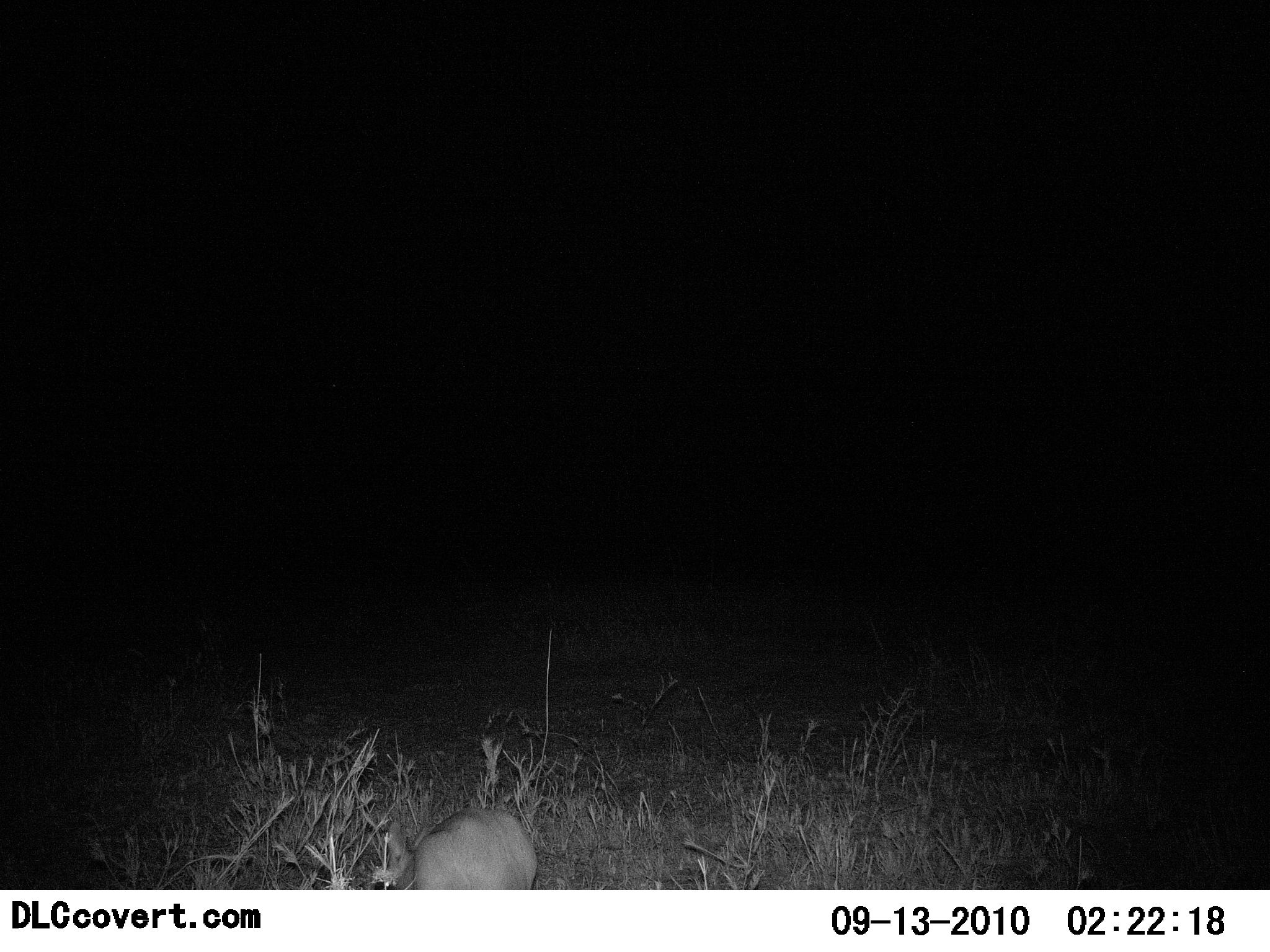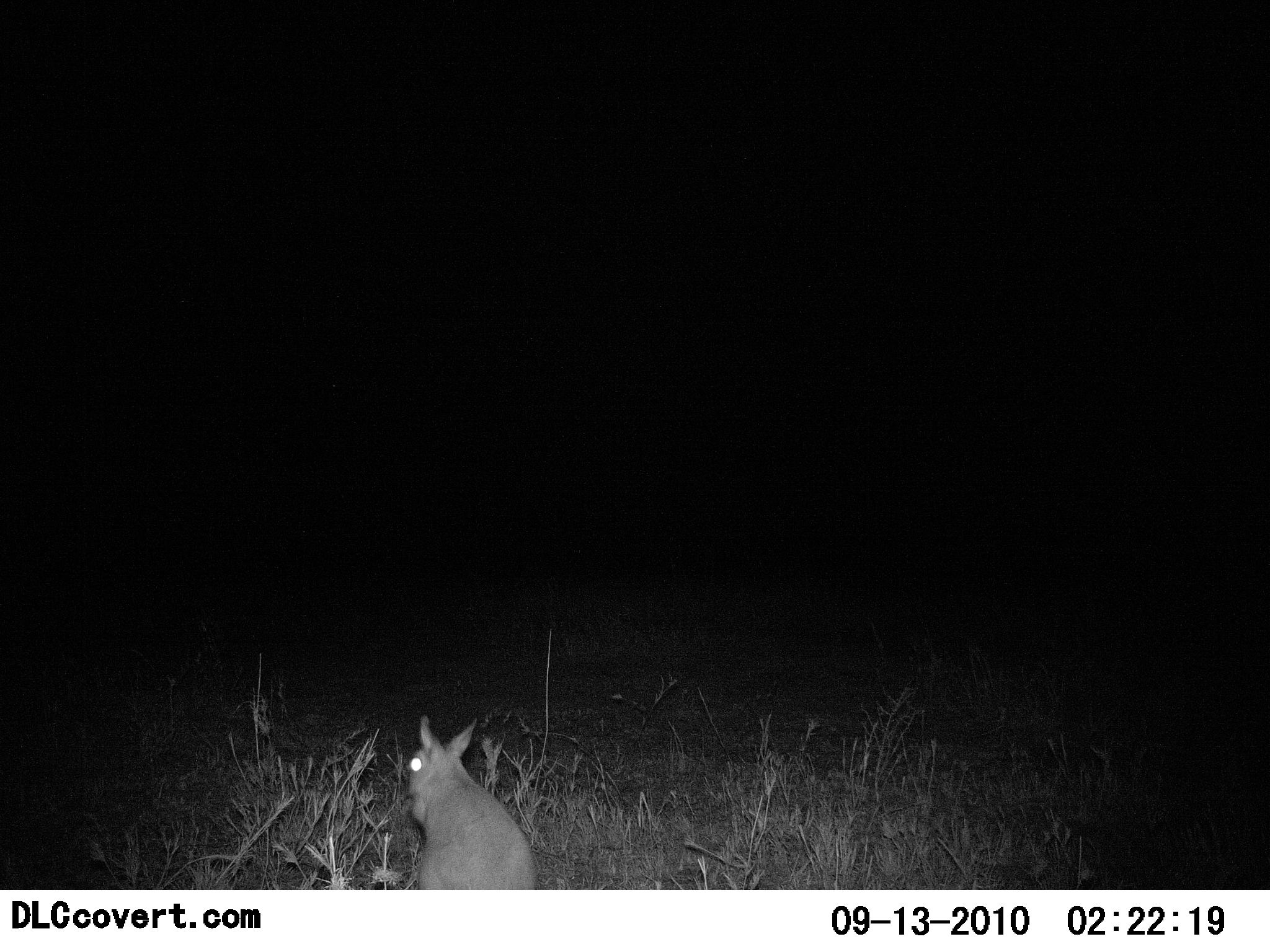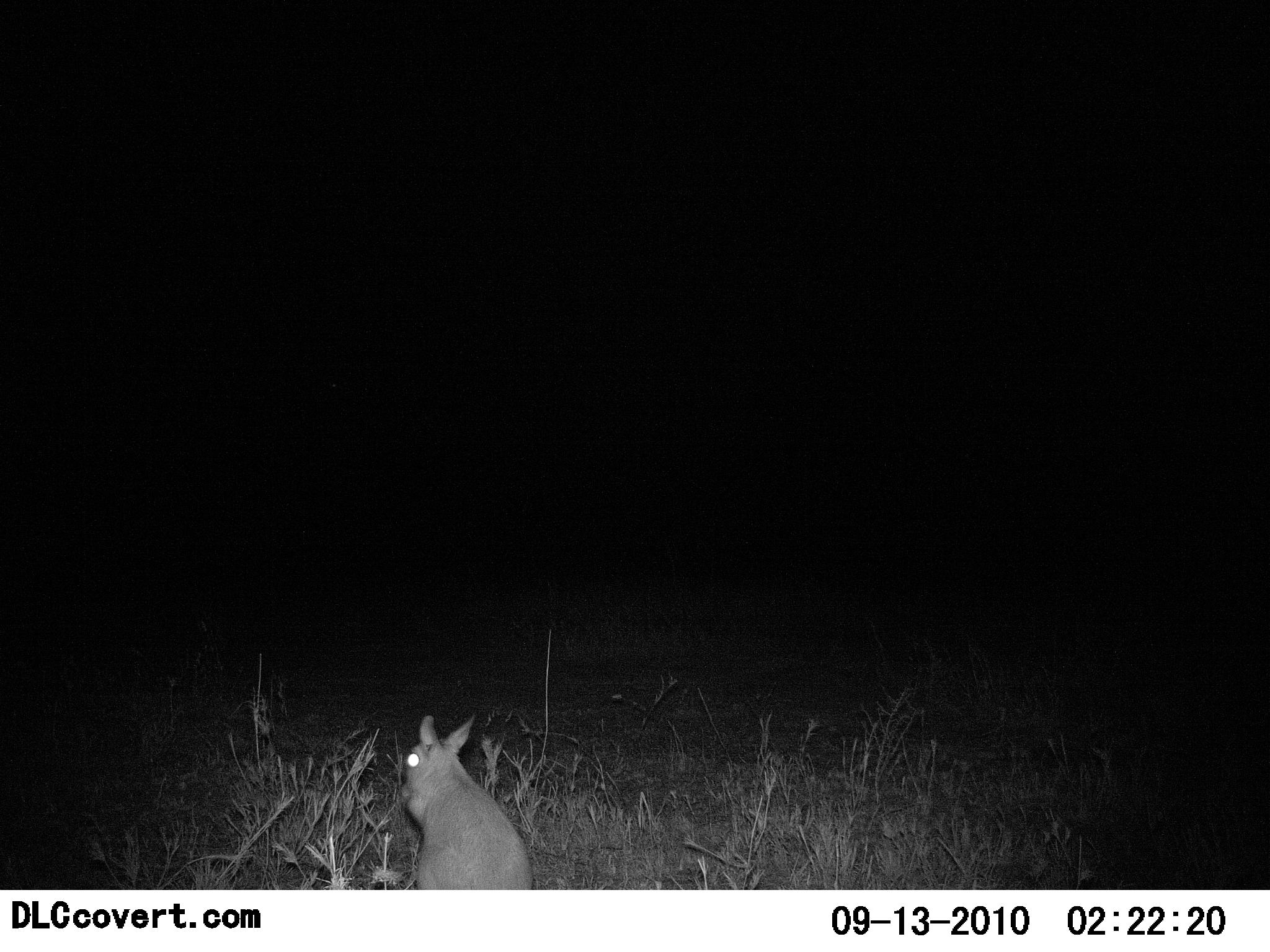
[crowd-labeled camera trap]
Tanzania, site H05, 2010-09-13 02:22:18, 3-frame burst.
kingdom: Animalia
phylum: Chordata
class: Mammalia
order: Lagomorpha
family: Leporidae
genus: Lepus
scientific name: Lepus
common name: hare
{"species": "hare (Lepus)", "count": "1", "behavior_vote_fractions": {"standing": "20%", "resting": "0%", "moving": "20%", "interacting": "0%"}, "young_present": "0%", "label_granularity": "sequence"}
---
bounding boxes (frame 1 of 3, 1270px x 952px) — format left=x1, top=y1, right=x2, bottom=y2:
animal: left=371, top=806, right=536, bottom=891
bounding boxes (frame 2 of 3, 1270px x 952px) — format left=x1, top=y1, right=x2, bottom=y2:
animal: left=400, top=713, right=541, bottom=889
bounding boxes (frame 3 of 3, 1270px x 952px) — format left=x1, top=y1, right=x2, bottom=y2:
animal: left=397, top=710, right=539, bottom=890